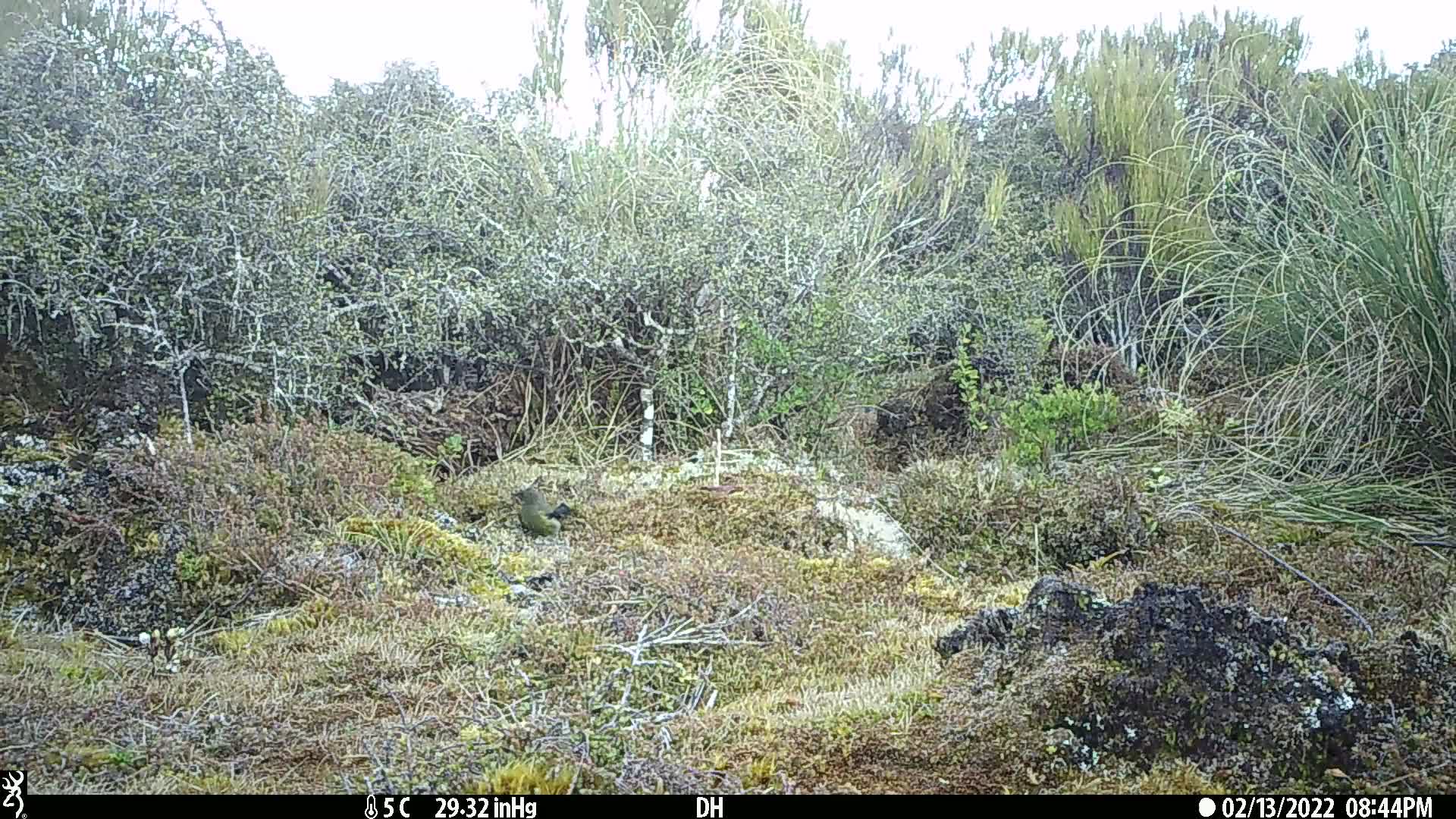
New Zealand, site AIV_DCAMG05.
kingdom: Animalia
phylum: Chordata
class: Aves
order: Passeriformes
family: Meliphagidae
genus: Anthornis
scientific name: Anthornis melanura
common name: new zealand bellbird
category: bellbird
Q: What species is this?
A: Bellbird (new zealand bellbird) (Anthornis melanura).